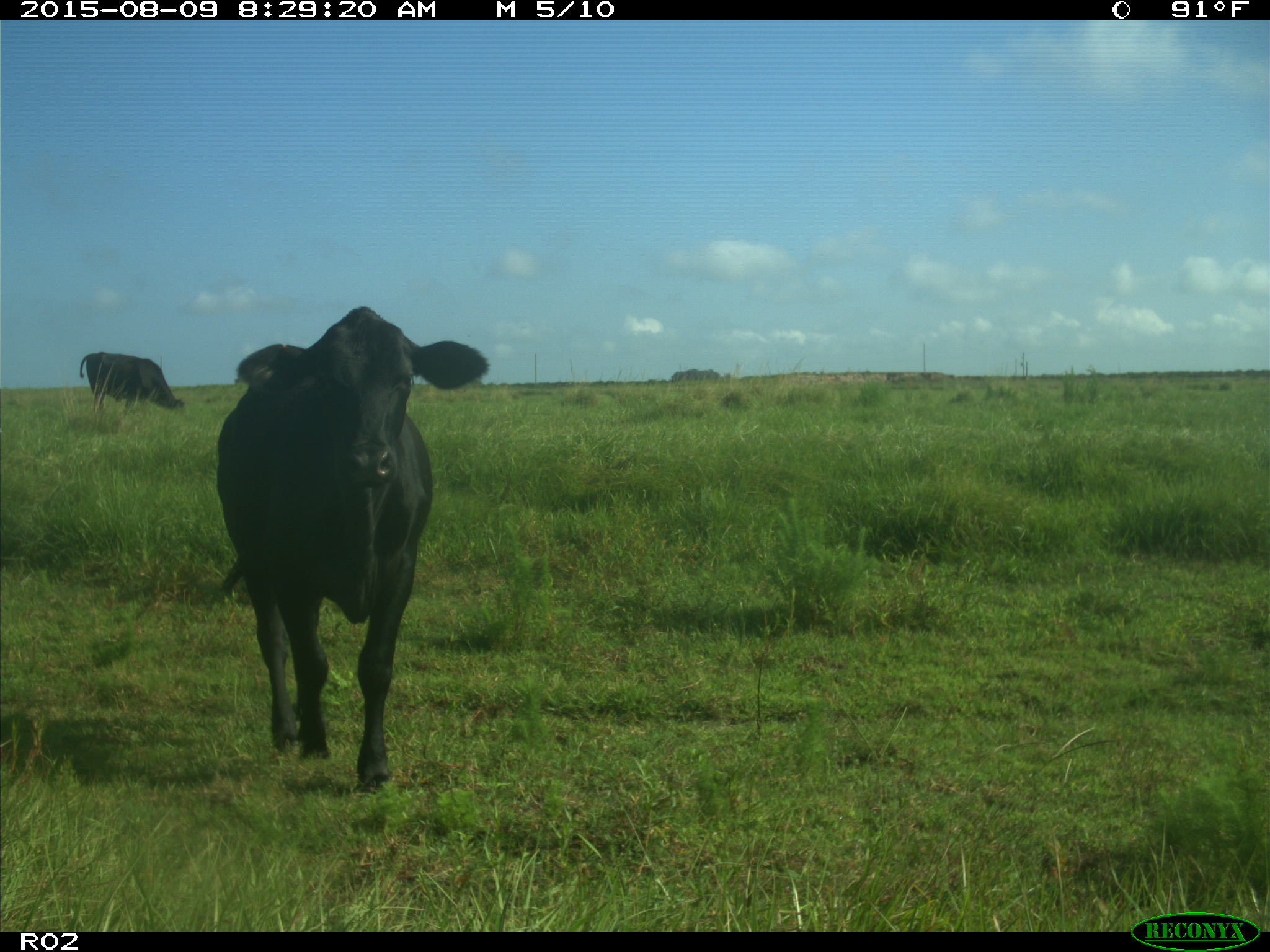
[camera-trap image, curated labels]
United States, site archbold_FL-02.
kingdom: Animalia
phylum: Chordata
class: Mammalia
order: Artiodactyla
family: Bovidae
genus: Bos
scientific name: Bos taurus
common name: domestic cow